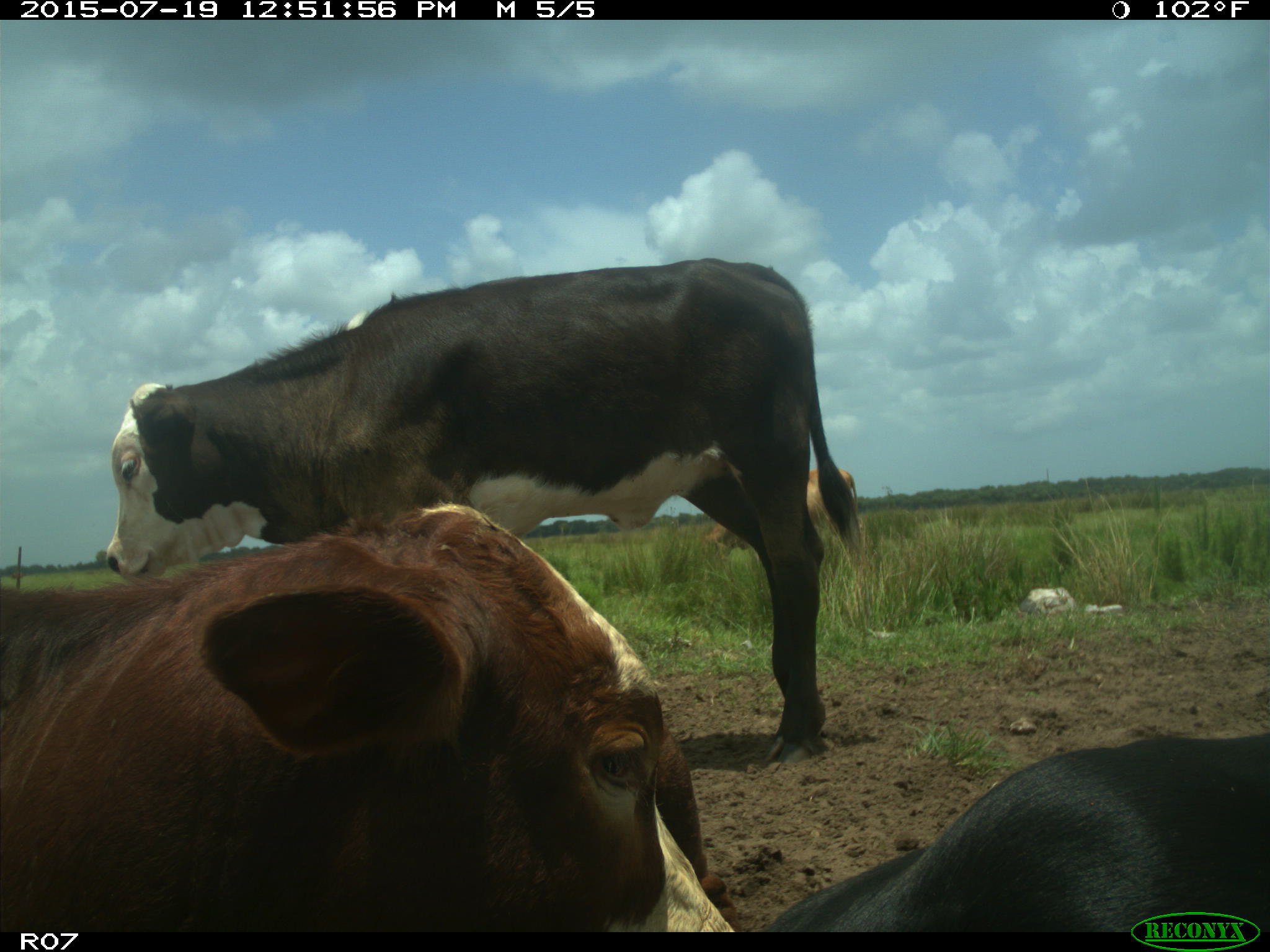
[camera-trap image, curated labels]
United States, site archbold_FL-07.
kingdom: Animalia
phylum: Chordata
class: Mammalia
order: Artiodactyla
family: Bovidae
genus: Bos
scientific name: Bos taurus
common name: domestic cow